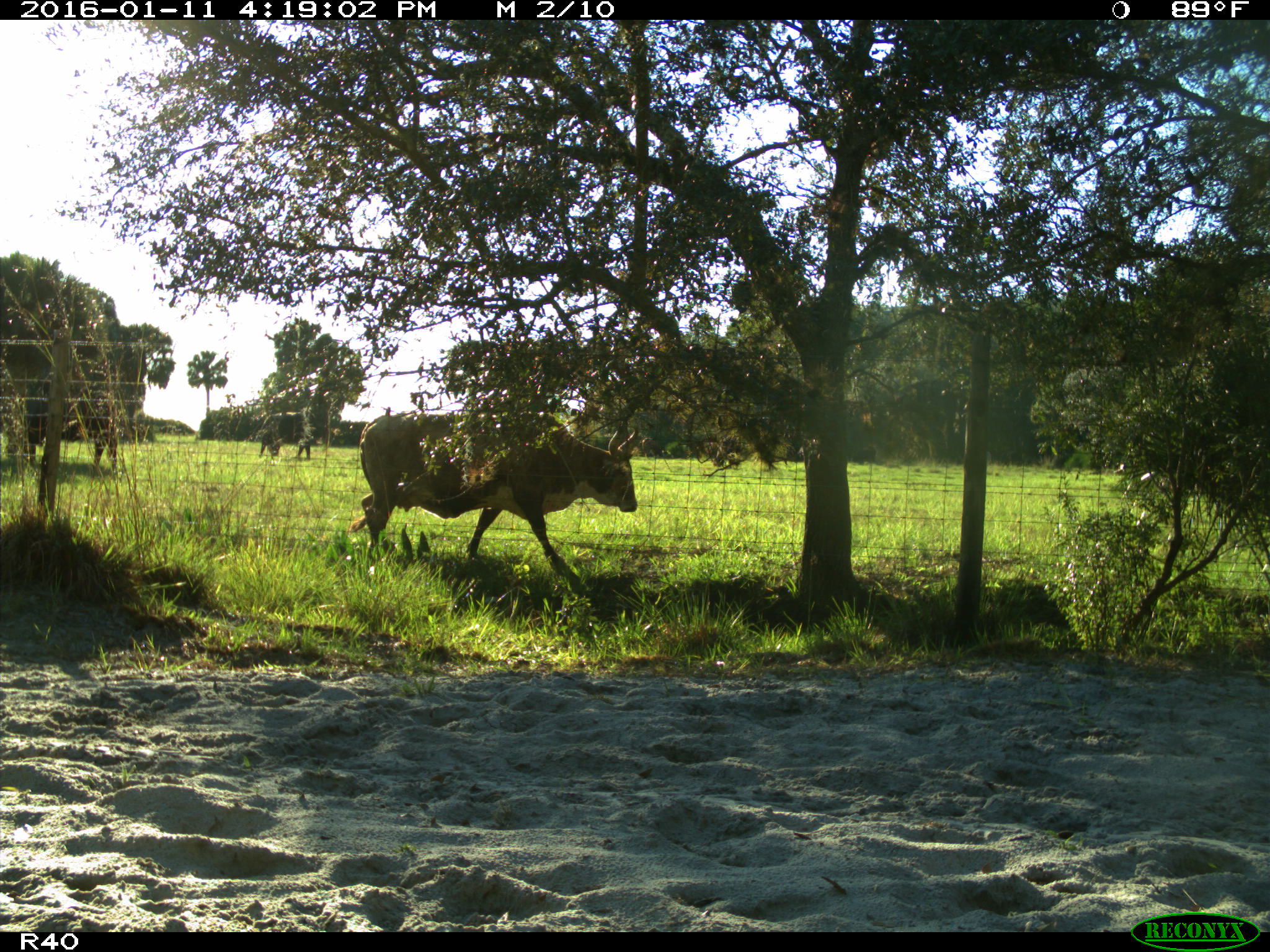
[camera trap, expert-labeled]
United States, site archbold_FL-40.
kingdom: Animalia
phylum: Chordata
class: Mammalia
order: Artiodactyla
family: Bovidae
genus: Bos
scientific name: Bos taurus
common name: domestic cow